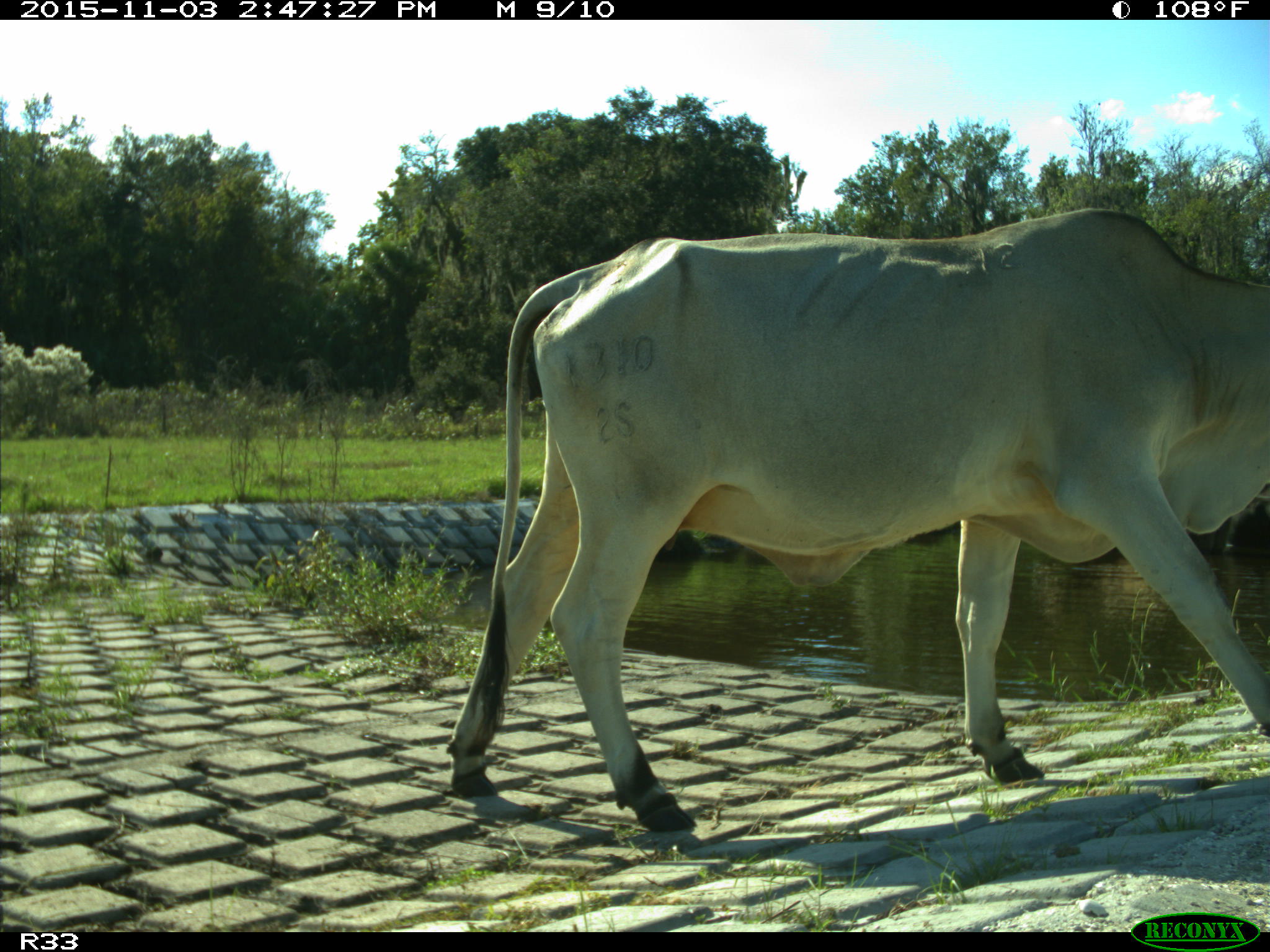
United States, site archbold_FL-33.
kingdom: Animalia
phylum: Chordata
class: Mammalia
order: Artiodactyla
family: Bovidae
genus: Bos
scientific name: Bos taurus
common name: domestic cow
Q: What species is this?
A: Bos taurus (domestic cow).